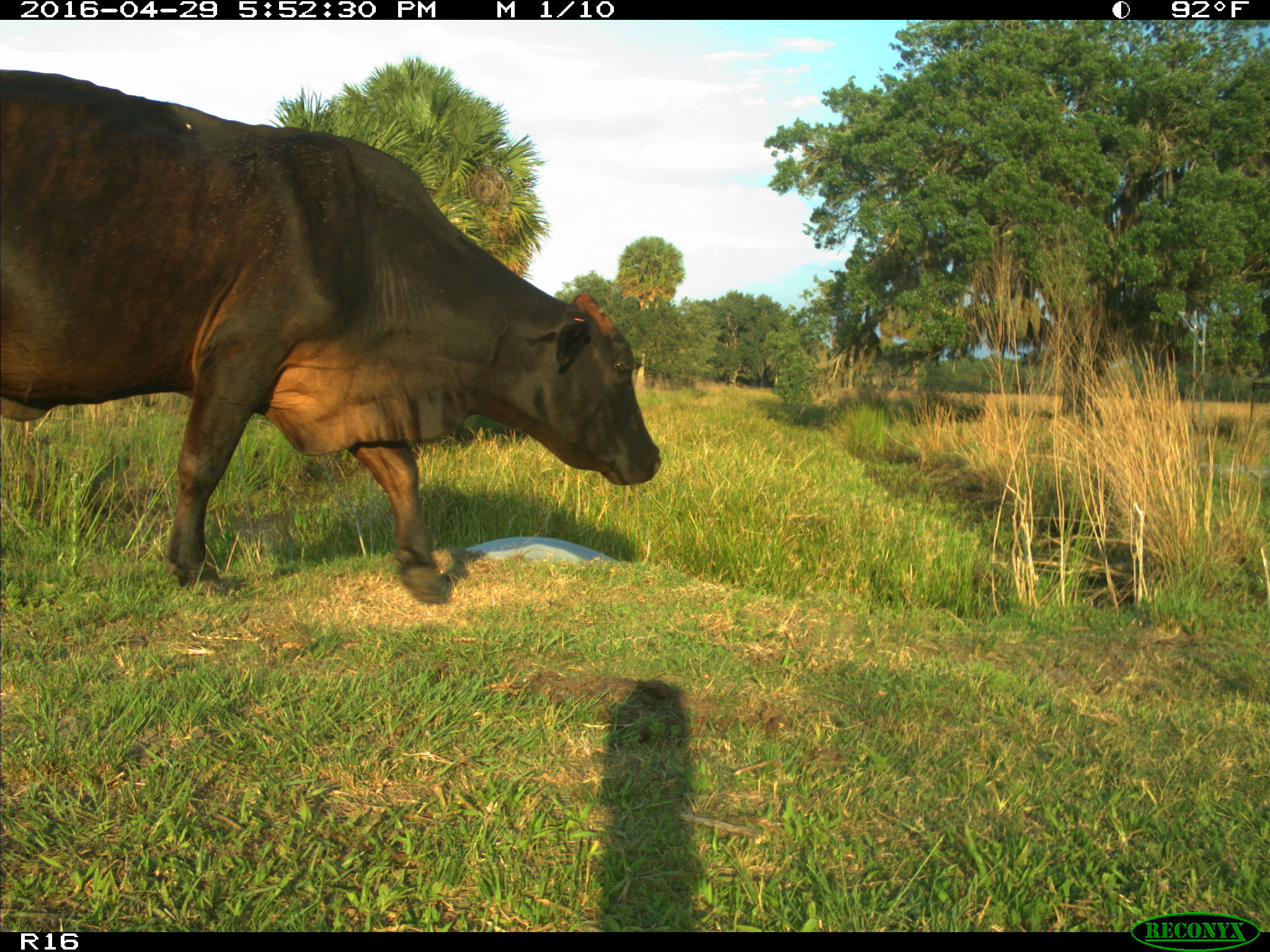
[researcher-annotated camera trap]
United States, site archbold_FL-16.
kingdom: Animalia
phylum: Chordata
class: Mammalia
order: Artiodactyla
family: Bovidae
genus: Bos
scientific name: Bos taurus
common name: domestic cow